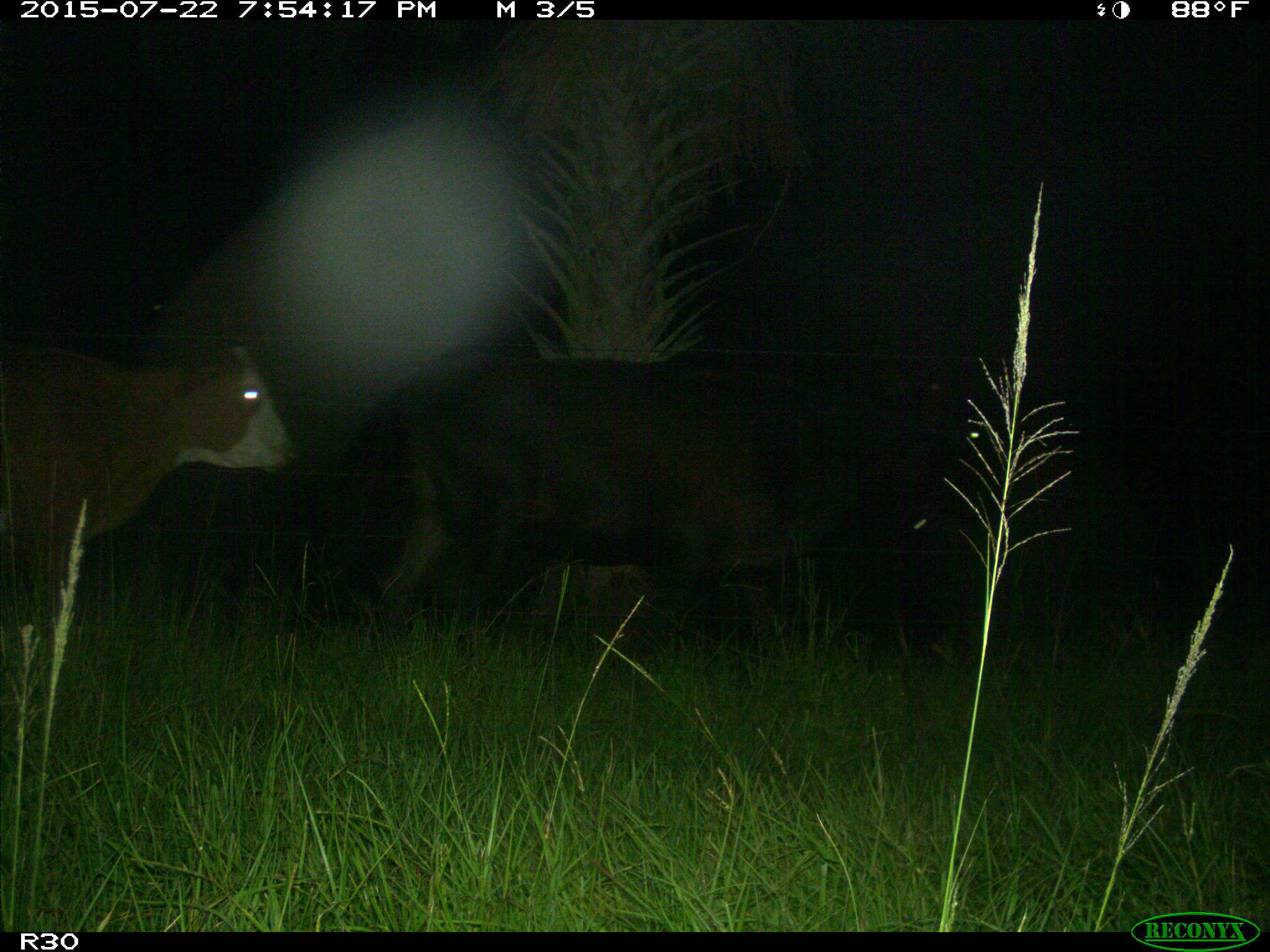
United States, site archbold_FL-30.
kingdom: Animalia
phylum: Chordata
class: Mammalia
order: Artiodactyla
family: Bovidae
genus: Bos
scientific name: Bos taurus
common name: domestic cow